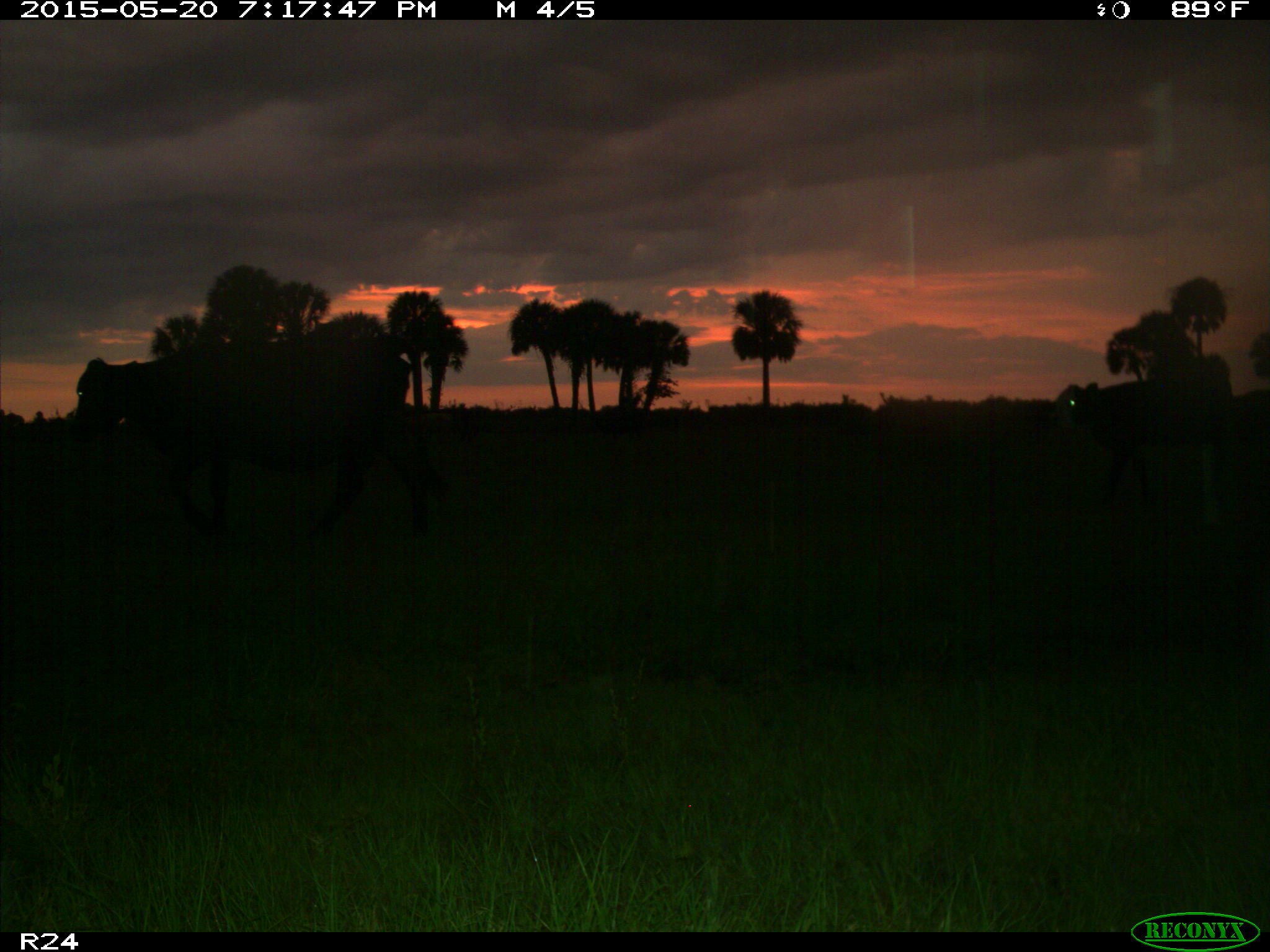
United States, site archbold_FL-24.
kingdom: Animalia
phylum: Chordata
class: Mammalia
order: Artiodactyla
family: Bovidae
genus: Bos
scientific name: Bos taurus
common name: domestic cow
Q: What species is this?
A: Bos taurus (domestic cow).